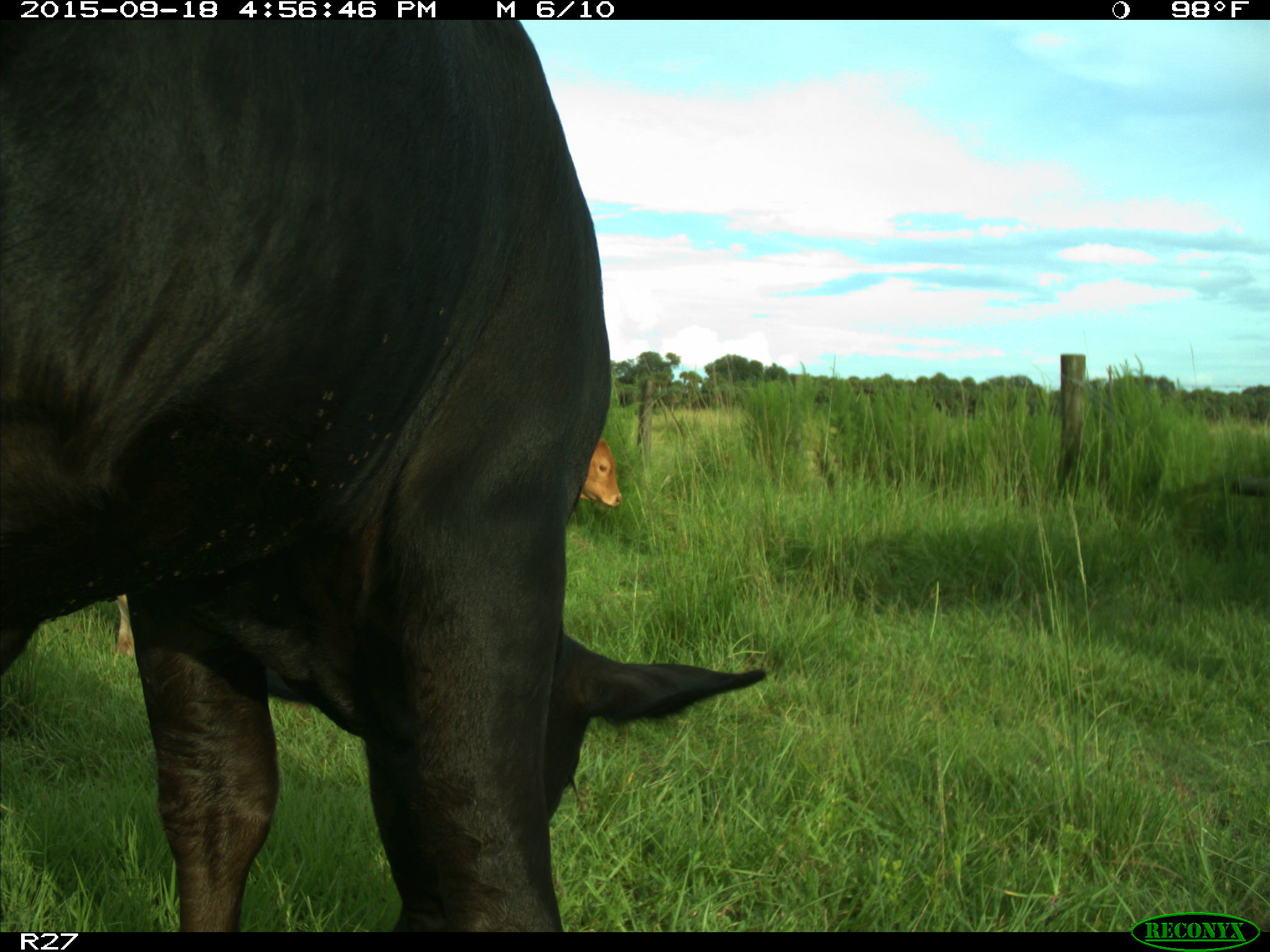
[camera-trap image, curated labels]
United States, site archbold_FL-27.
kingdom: Animalia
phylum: Chordata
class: Mammalia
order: Artiodactyla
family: Bovidae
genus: Bos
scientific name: Bos taurus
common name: domestic cow